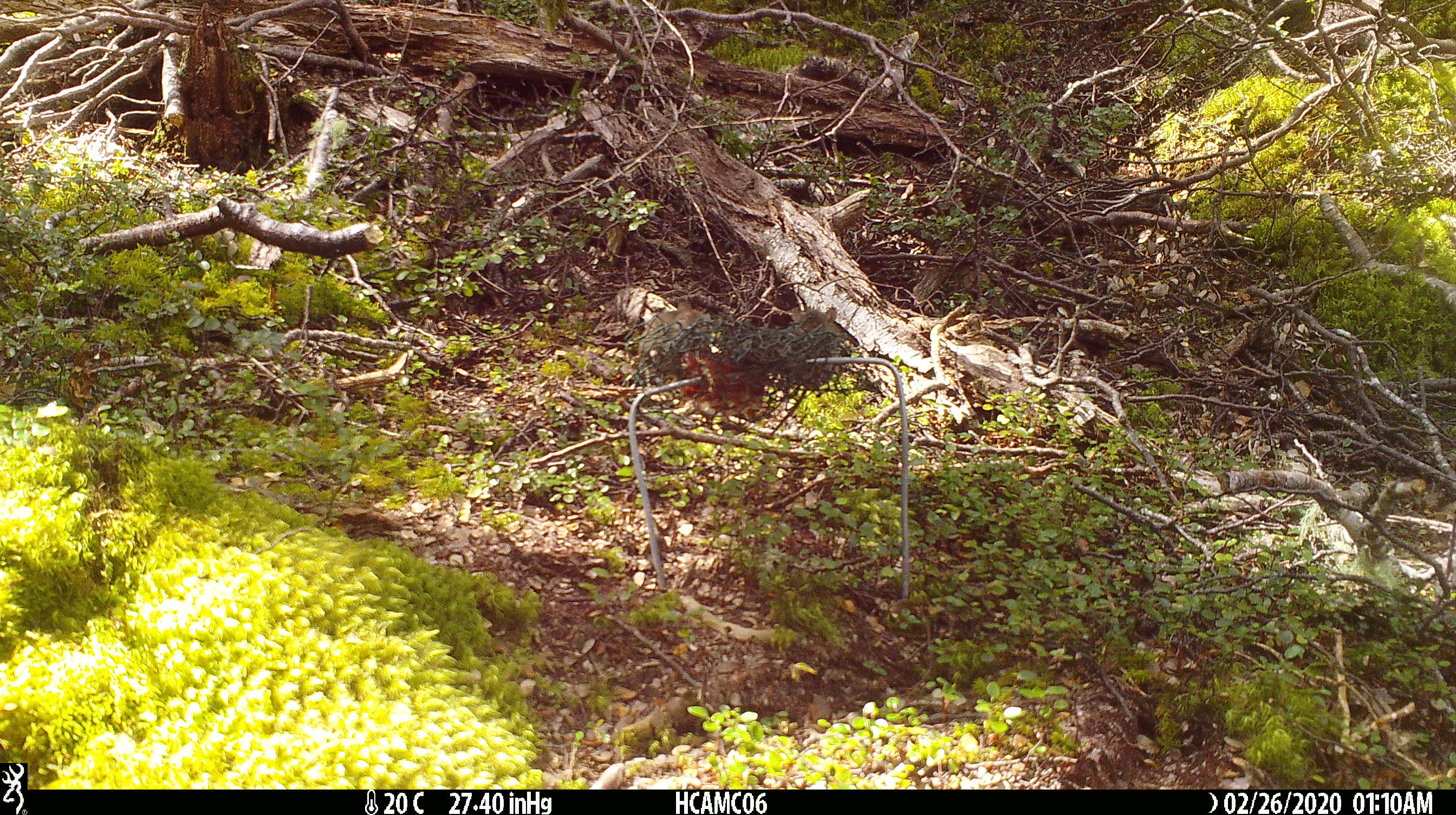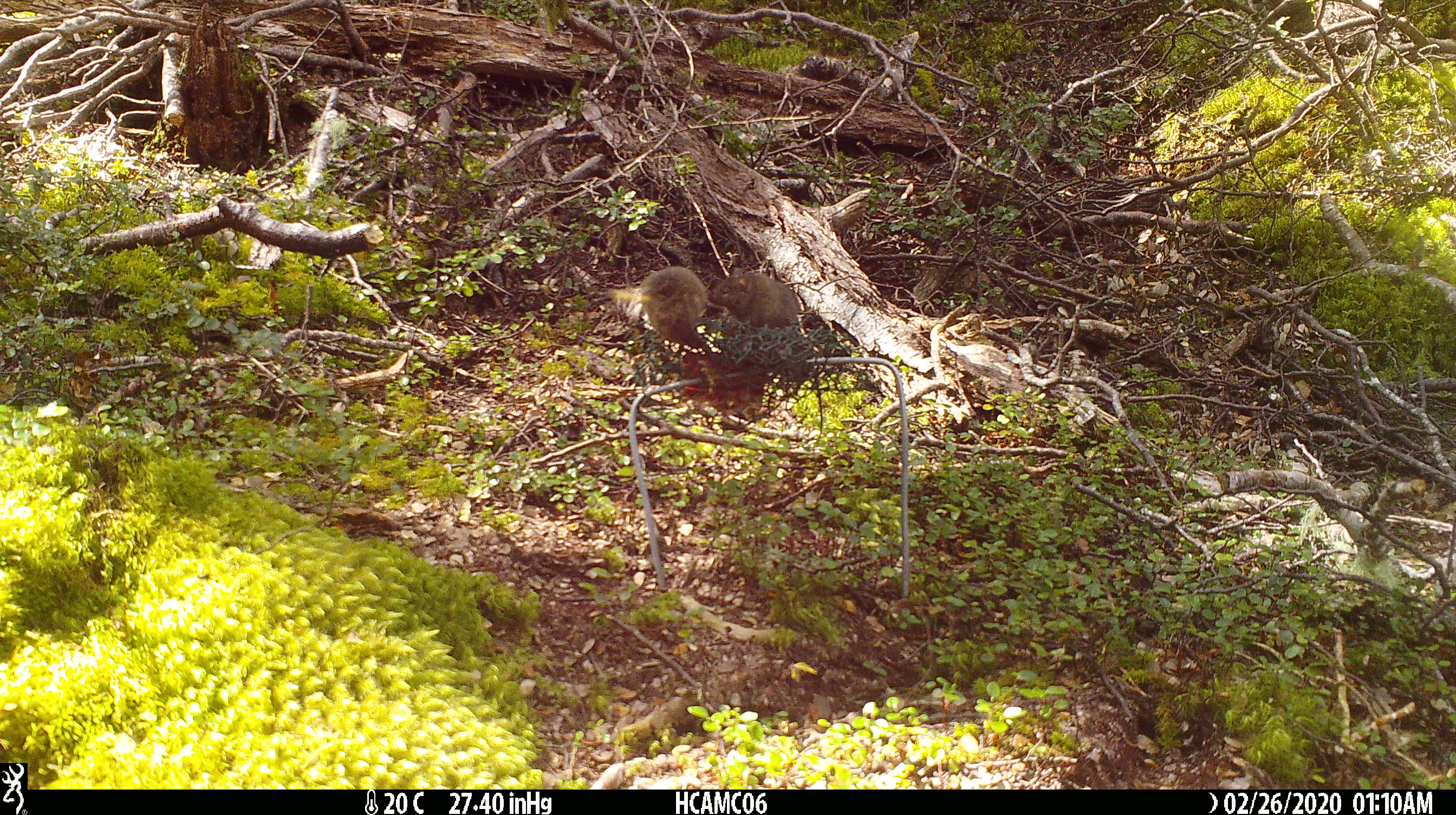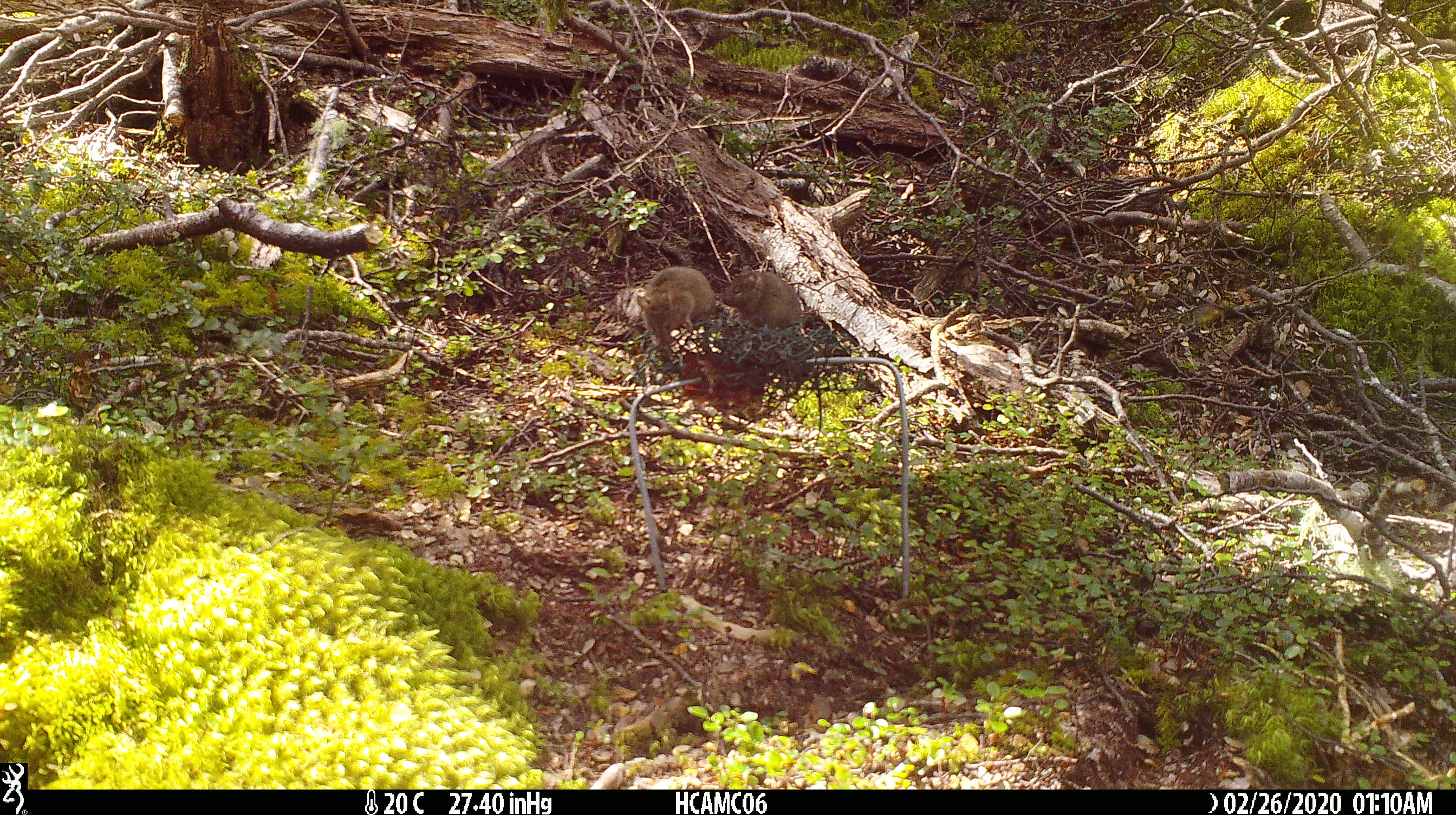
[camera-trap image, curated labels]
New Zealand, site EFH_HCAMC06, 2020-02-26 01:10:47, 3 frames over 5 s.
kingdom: Animalia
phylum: Chordata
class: Mammalia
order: Rodentia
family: Muridae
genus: Mus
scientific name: Mus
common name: mouse